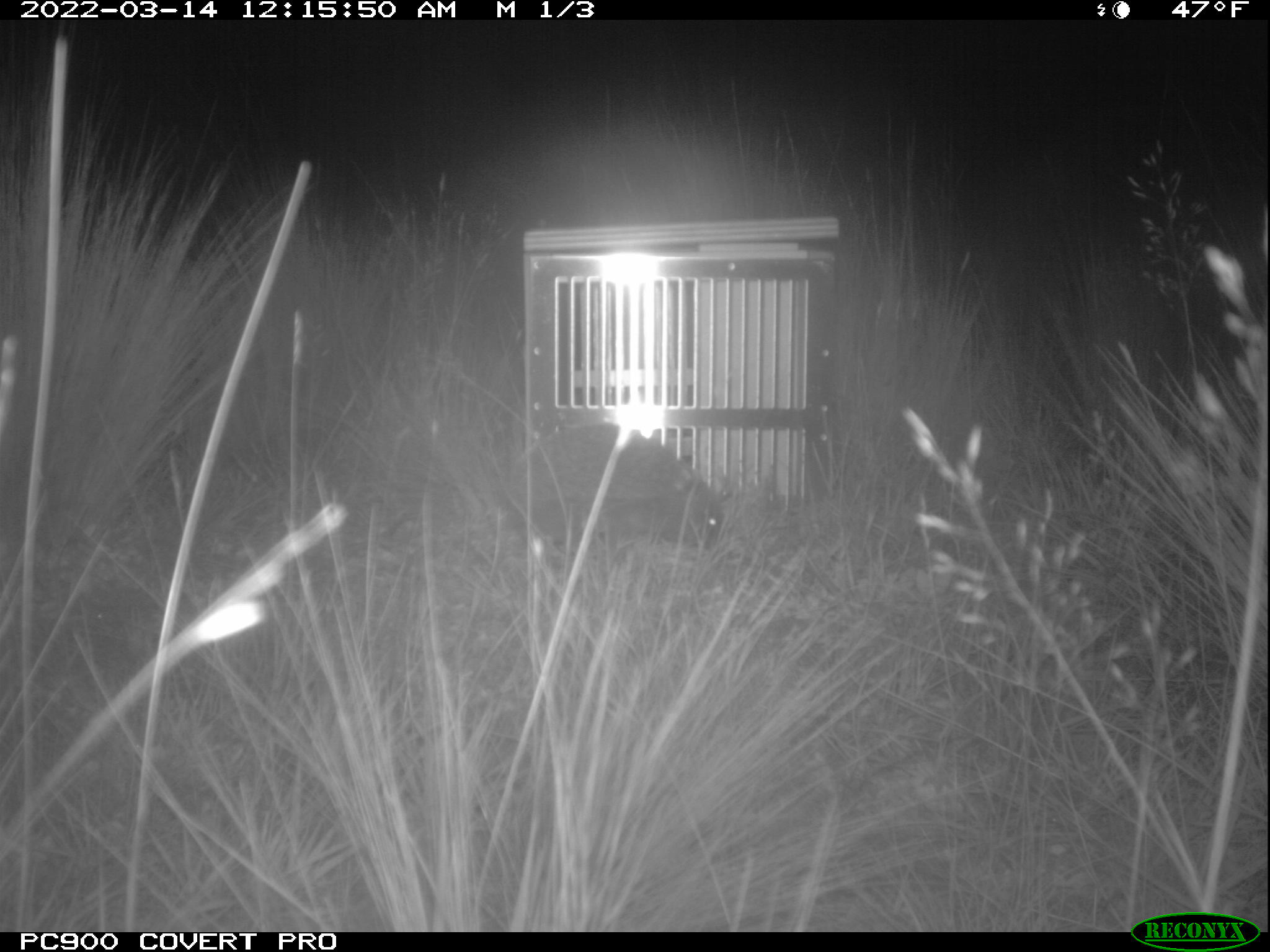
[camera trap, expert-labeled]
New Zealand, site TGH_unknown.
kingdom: Animalia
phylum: Chordata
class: Mammalia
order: Eulipotyphla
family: Erinaceidae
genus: Erinaceus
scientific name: Erinaceus europaeus europaeus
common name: european hedgehog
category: hedgehog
Hedgehog (european hedgehog) (Erinaceus europaeus europaeus).